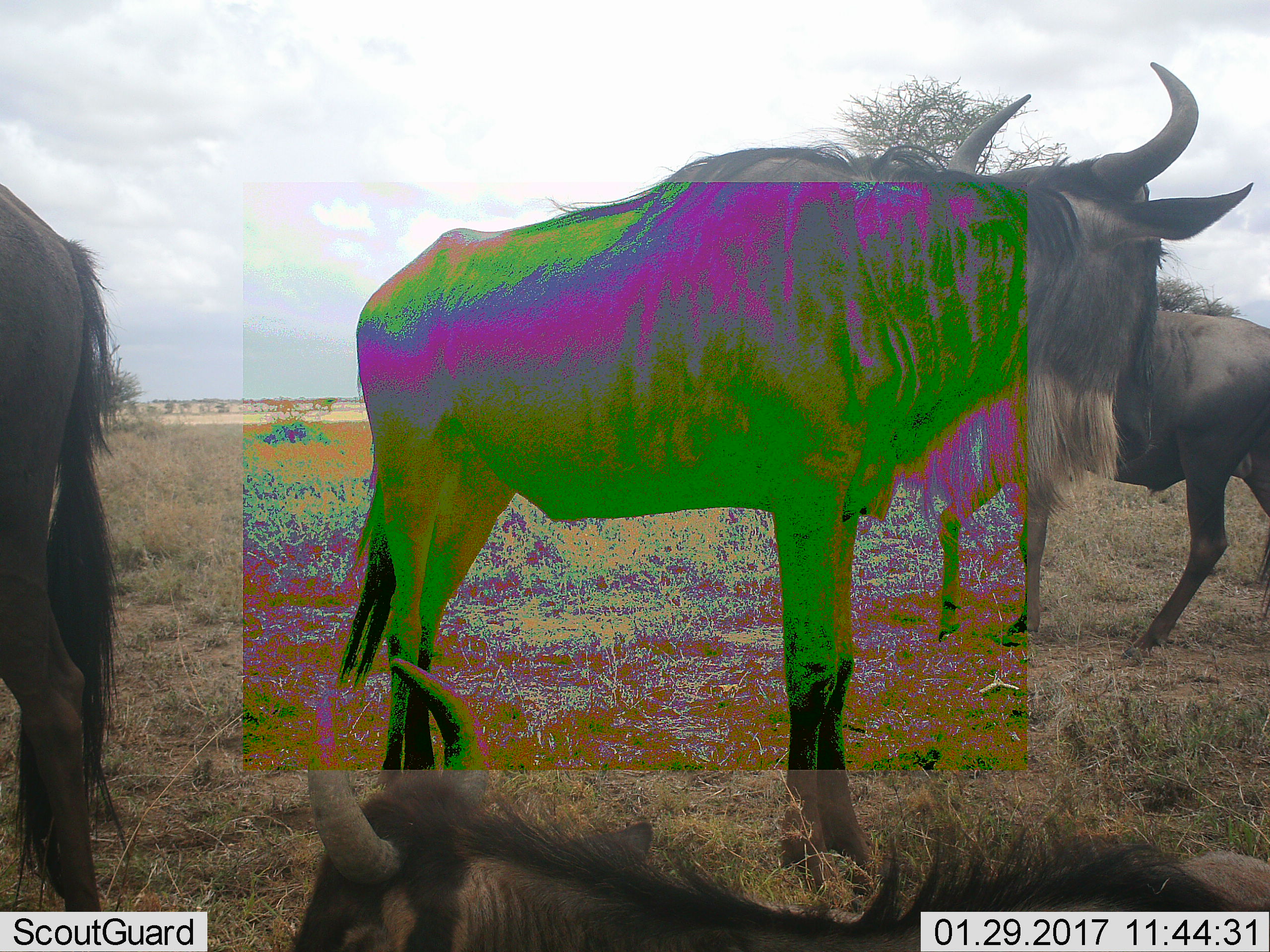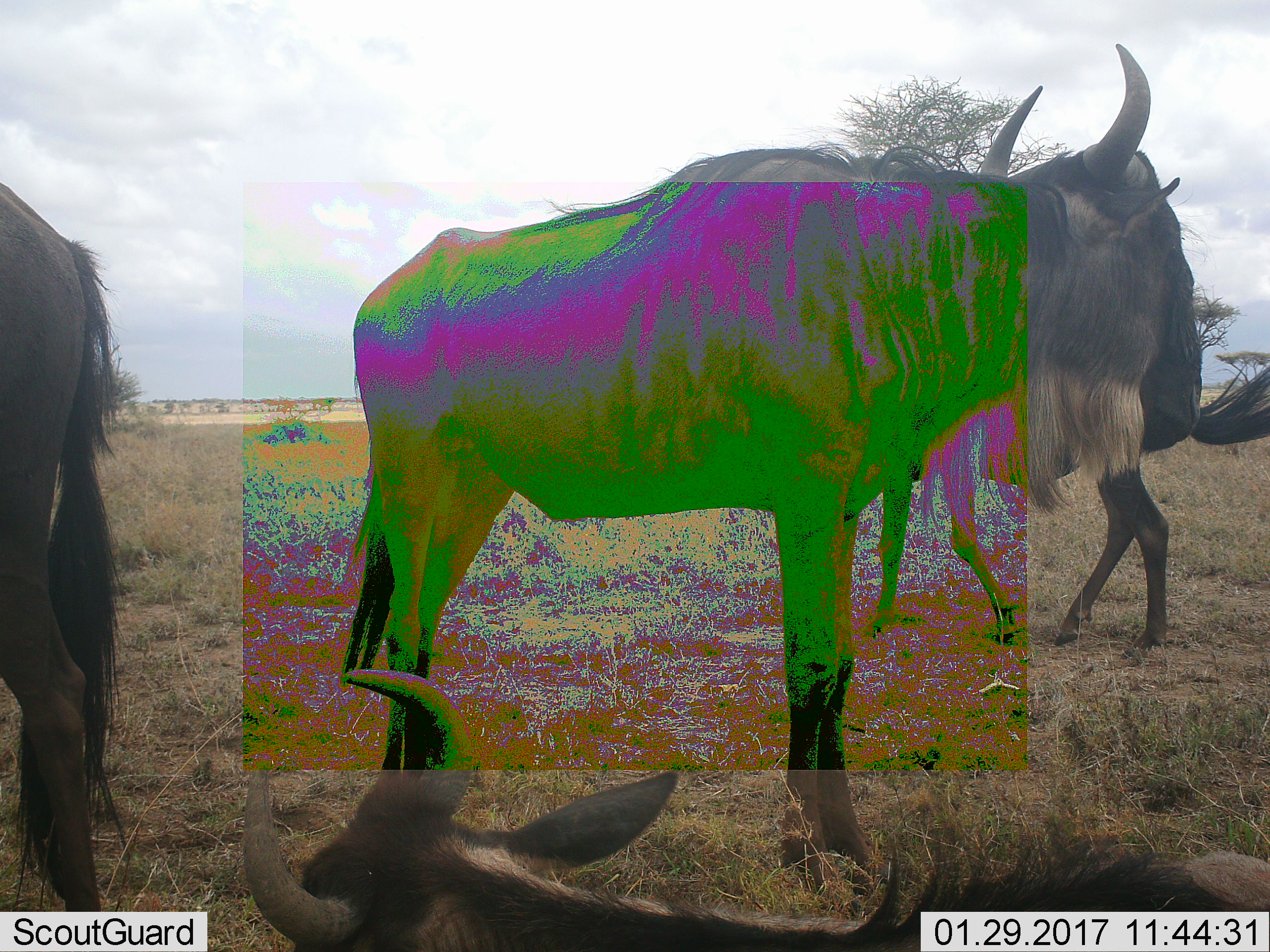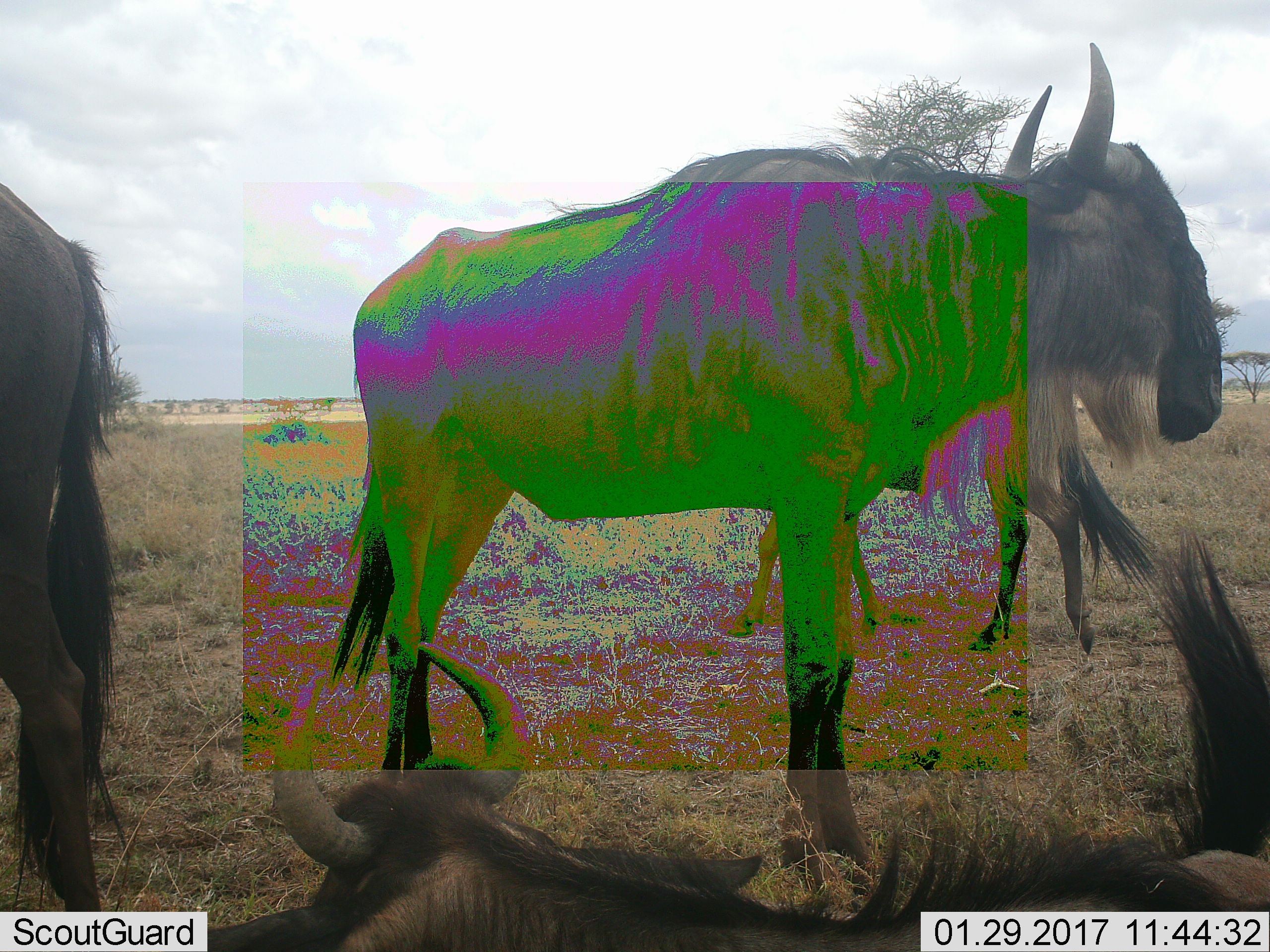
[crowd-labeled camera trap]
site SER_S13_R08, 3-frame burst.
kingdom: Animalia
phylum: Chordata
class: Mammalia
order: Artiodactyla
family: Bovidae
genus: Connochaetes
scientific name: Connochaetes taurinus taurinus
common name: blue wildebeest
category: wildebeestblue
Wildebeestblue (blue wildebeest) (Connochaetes taurinus taurinus), count 4. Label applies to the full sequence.